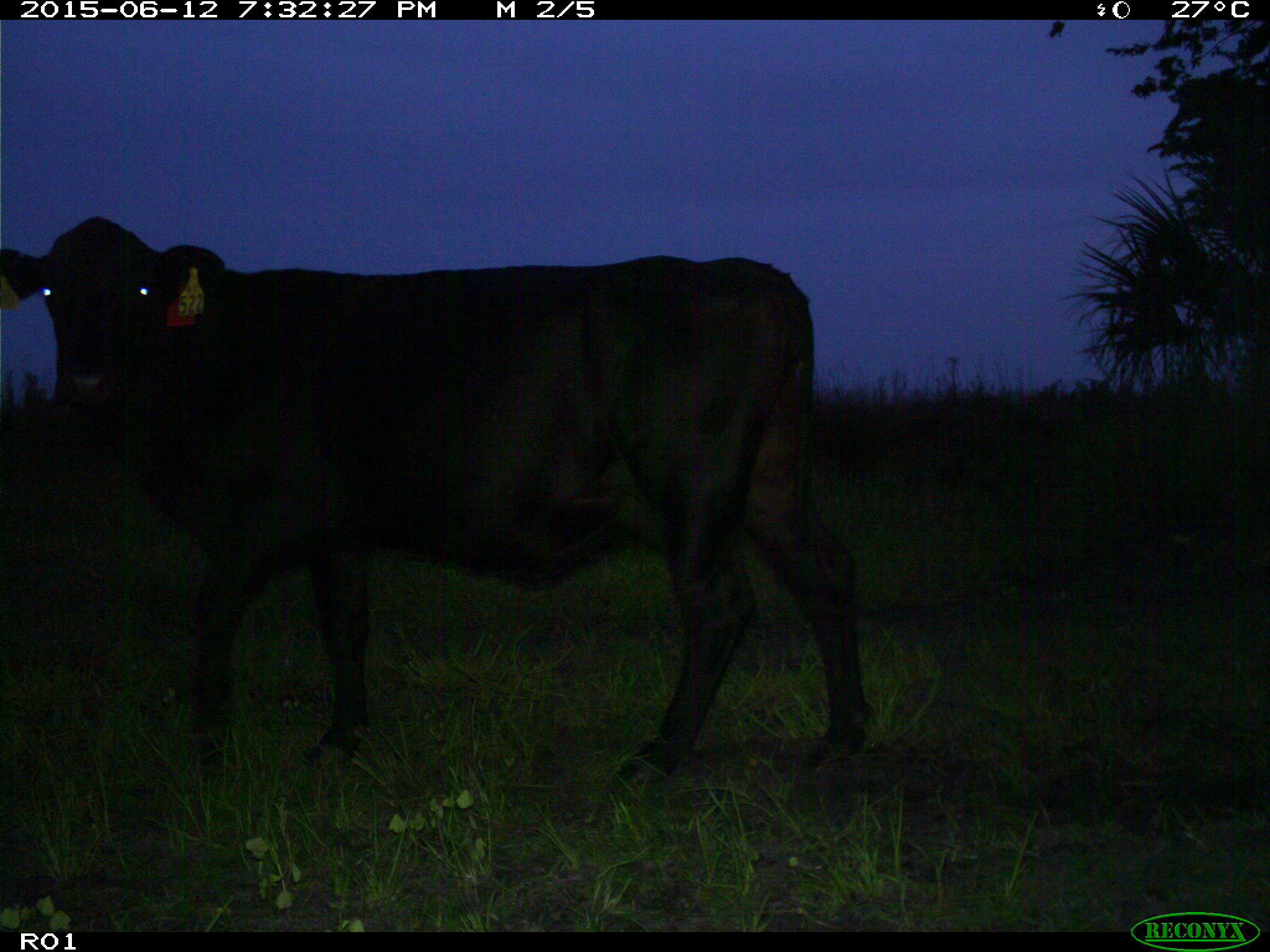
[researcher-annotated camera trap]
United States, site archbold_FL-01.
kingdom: Animalia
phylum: Chordata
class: Mammalia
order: Artiodactyla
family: Bovidae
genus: Bos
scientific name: Bos taurus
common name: domestic cow